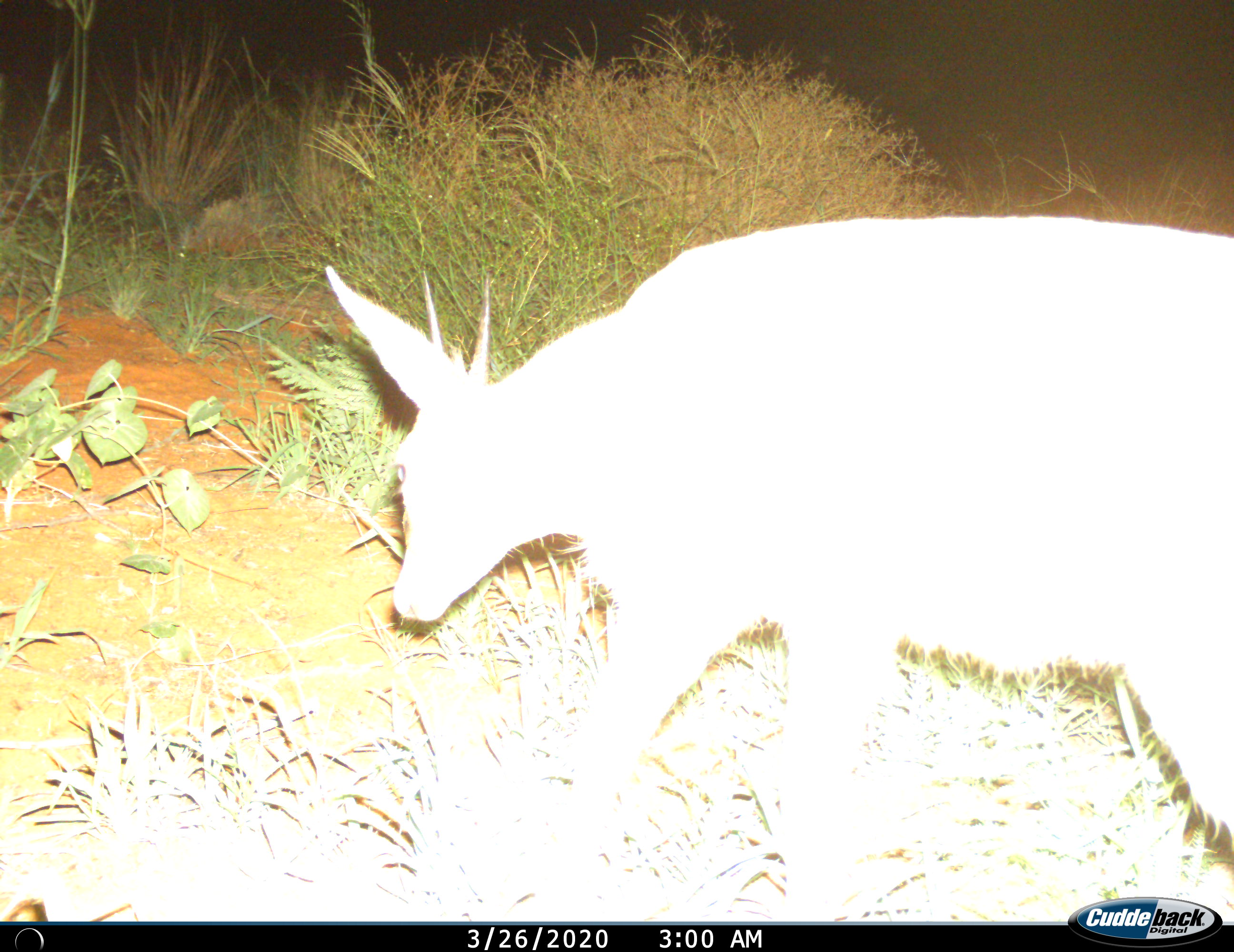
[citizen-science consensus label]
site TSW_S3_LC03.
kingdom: Animalia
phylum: Chordata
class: Mammalia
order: Artiodactyla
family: Bovidae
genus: Sylvicapra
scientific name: Sylvicapra grimmia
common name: common duiker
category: duikercommongrey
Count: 1.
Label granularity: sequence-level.